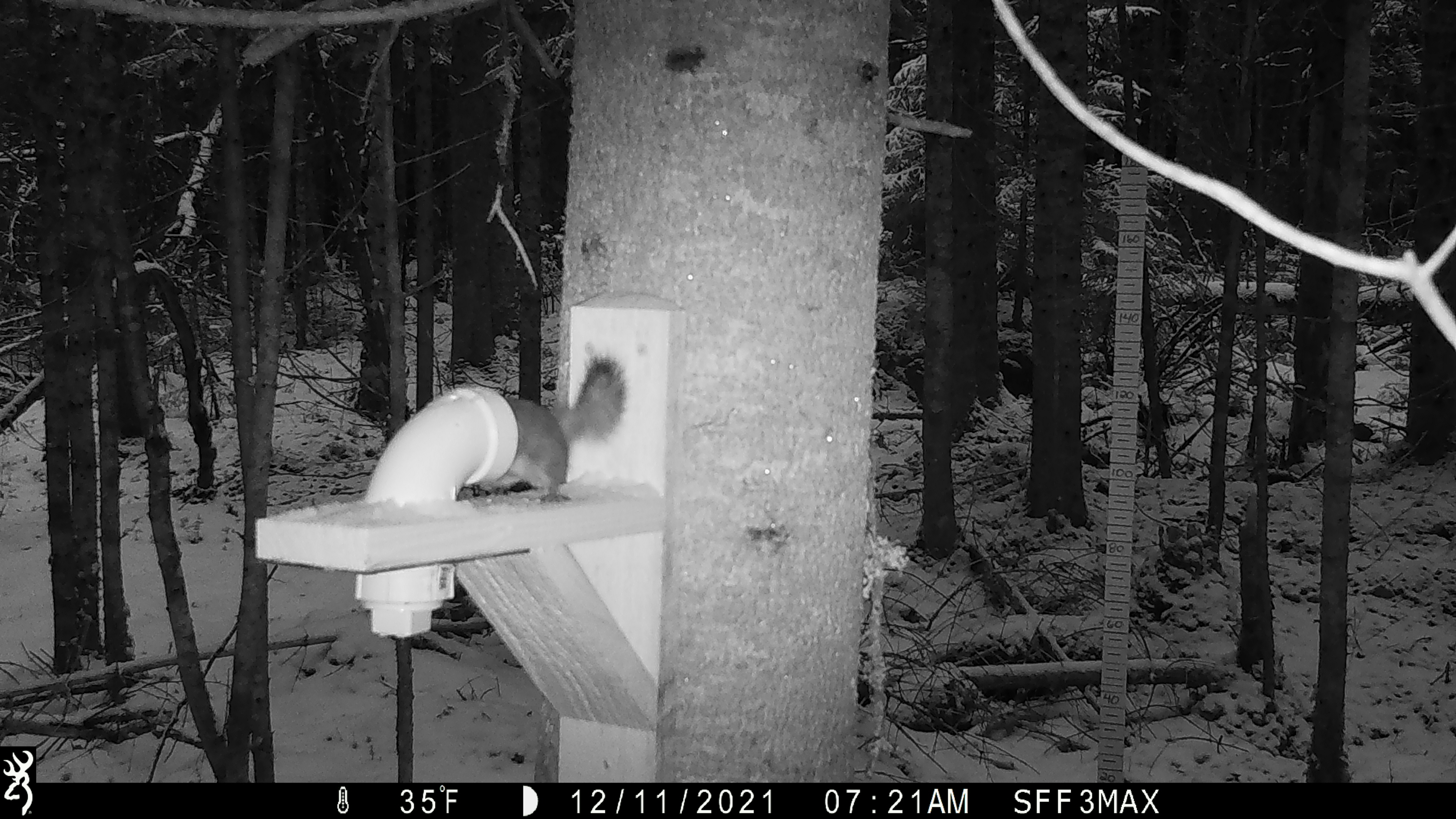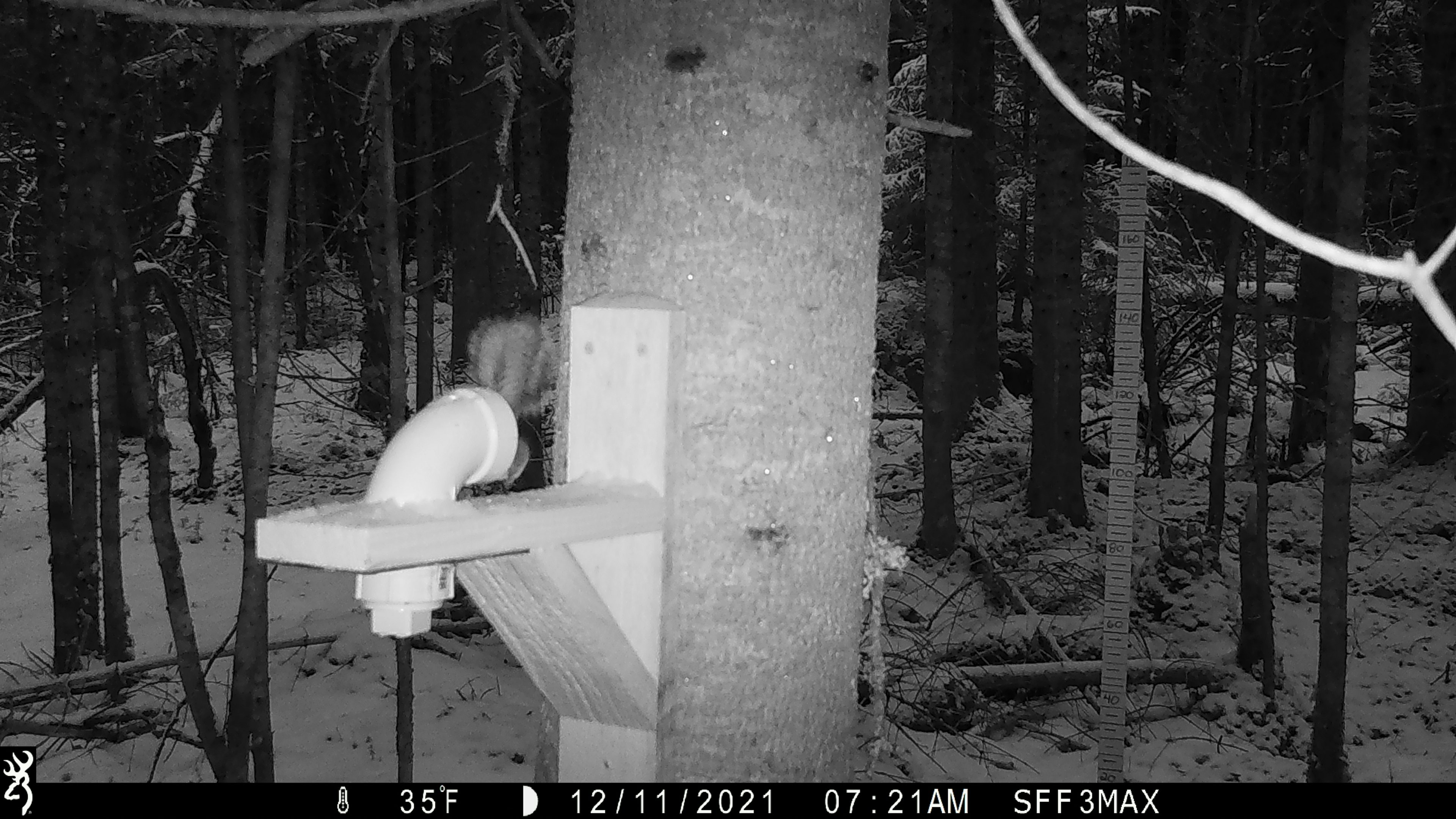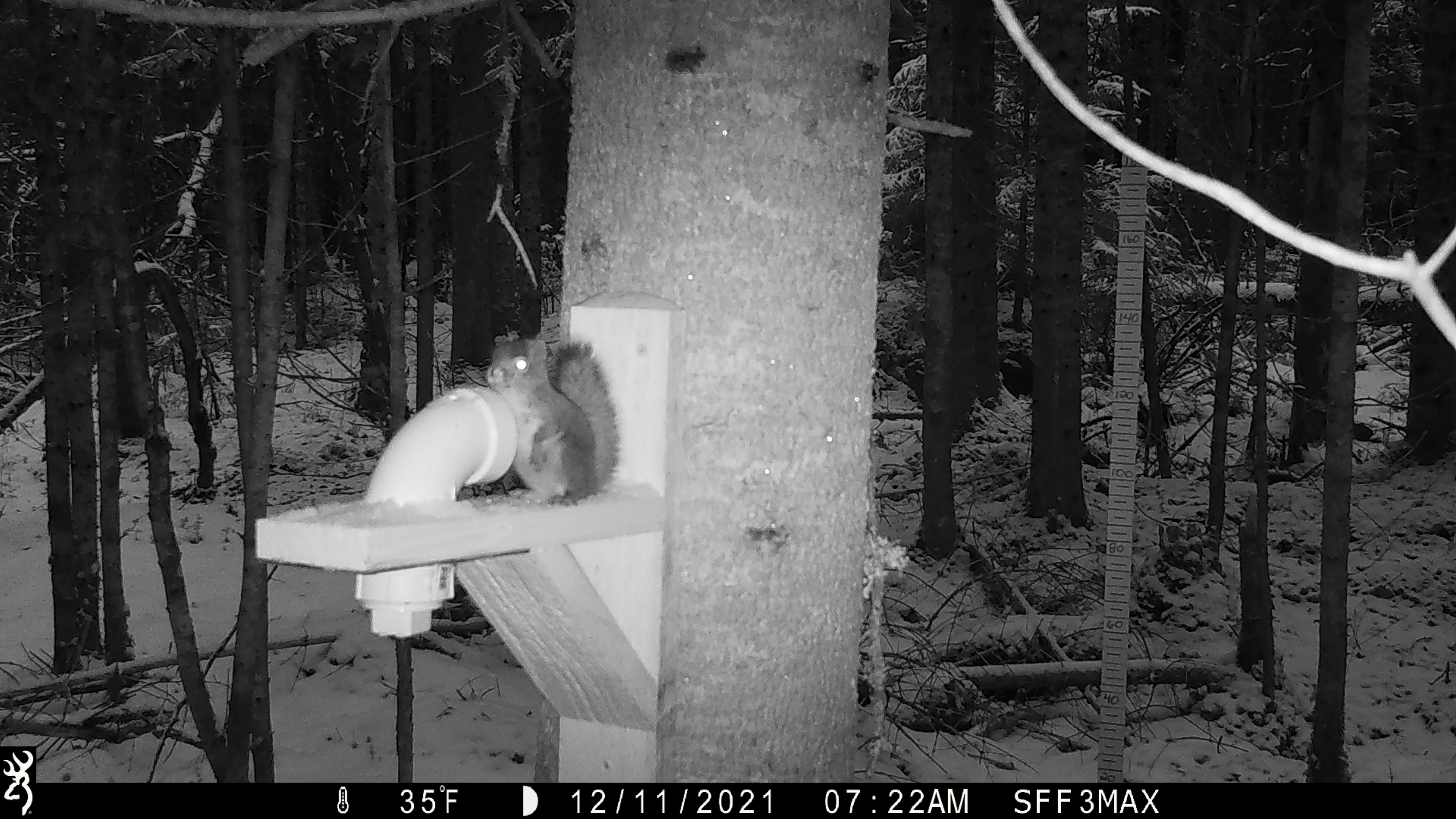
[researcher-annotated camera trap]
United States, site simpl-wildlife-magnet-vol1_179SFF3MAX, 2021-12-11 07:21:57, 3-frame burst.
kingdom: Animalia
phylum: Chordata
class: Mammalia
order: Rodentia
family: Sciuridae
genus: Tamiasciurus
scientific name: Tamiasciurus hudsonicus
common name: red squirrel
Red squirrel (Tamiasciurus hudsonicus).